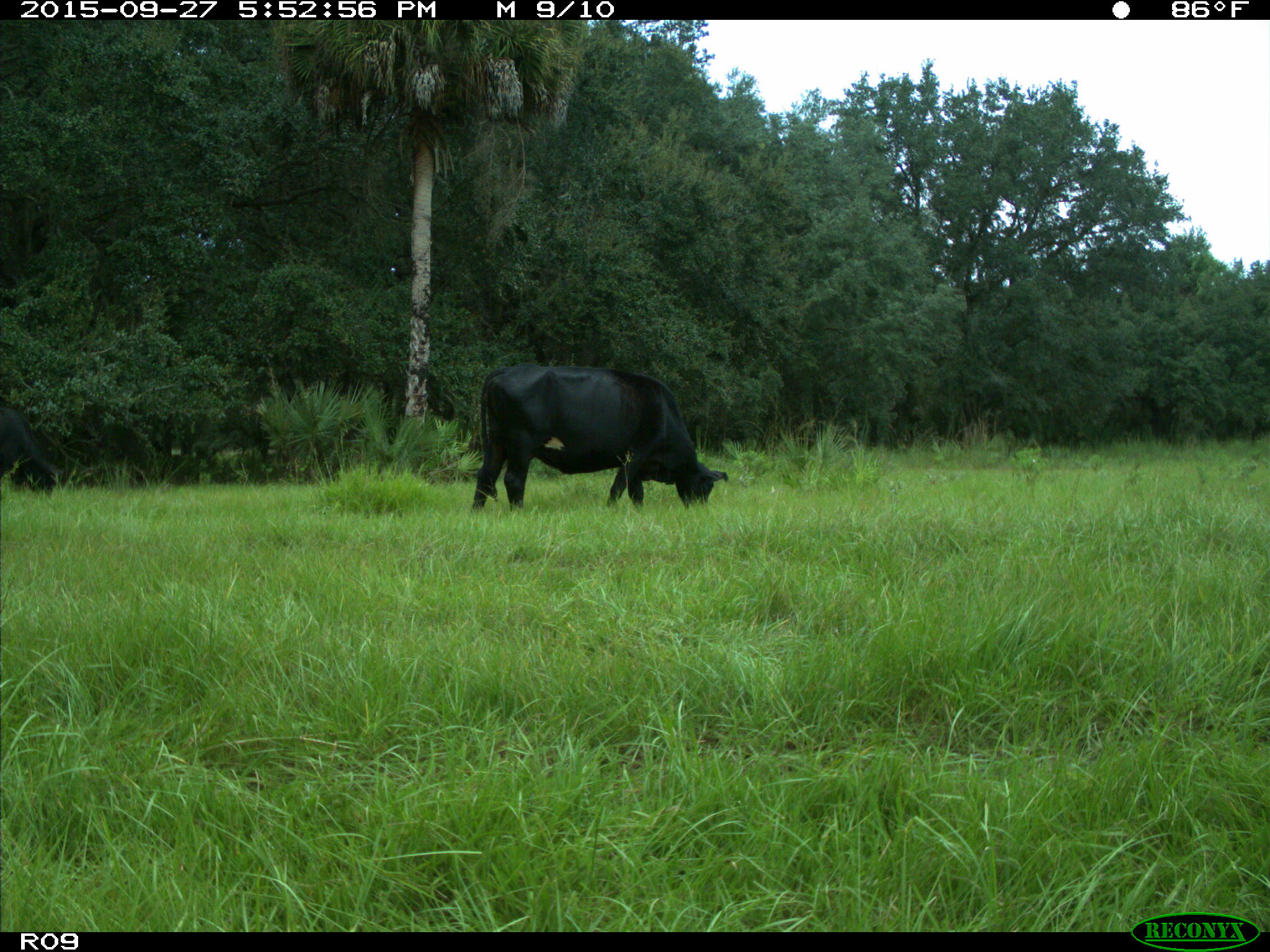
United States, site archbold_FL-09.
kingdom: Animalia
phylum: Chordata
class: Mammalia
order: Artiodactyla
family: Bovidae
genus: Bos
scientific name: Bos taurus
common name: domestic cow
Bos taurus (domestic cow).